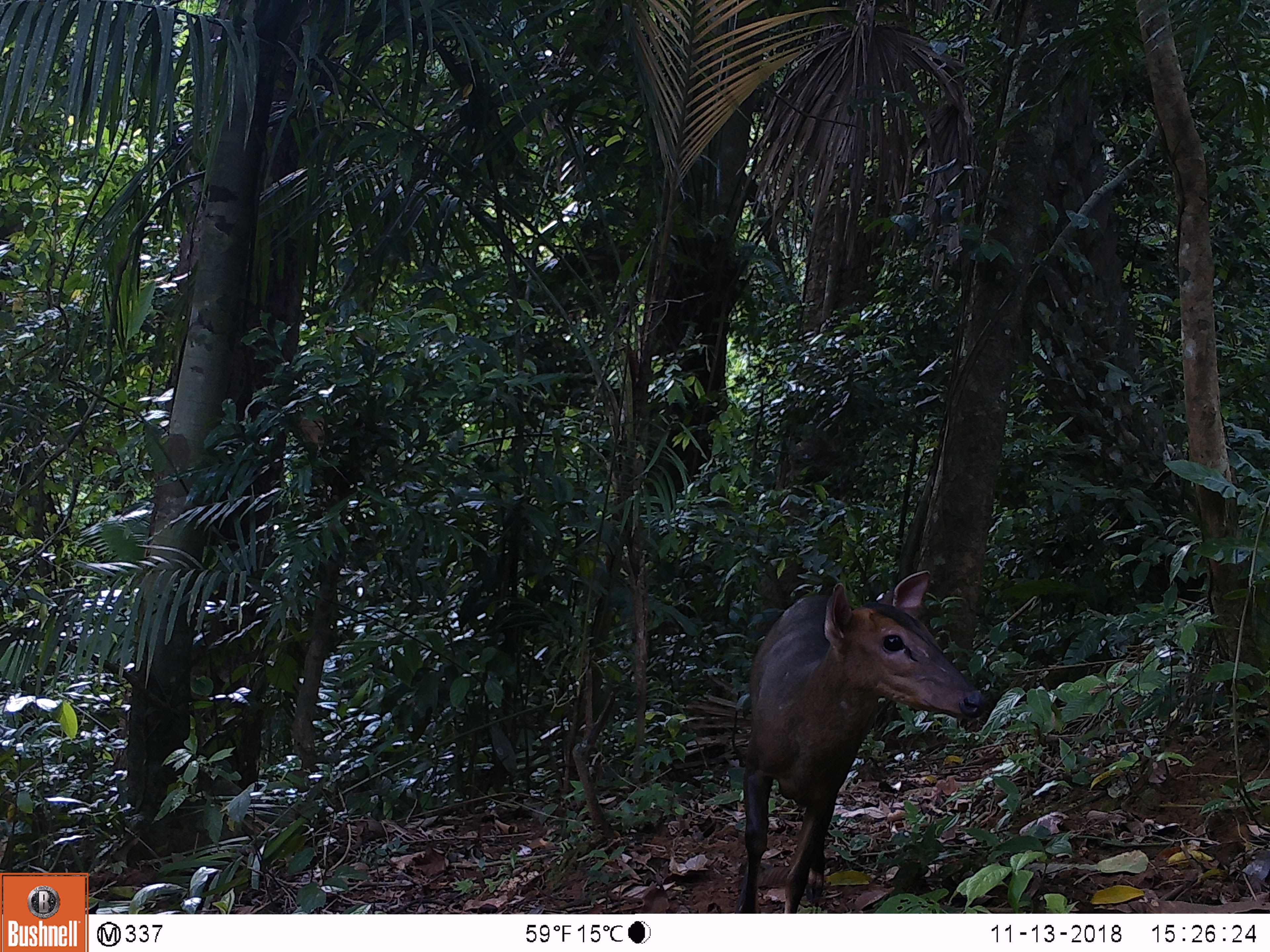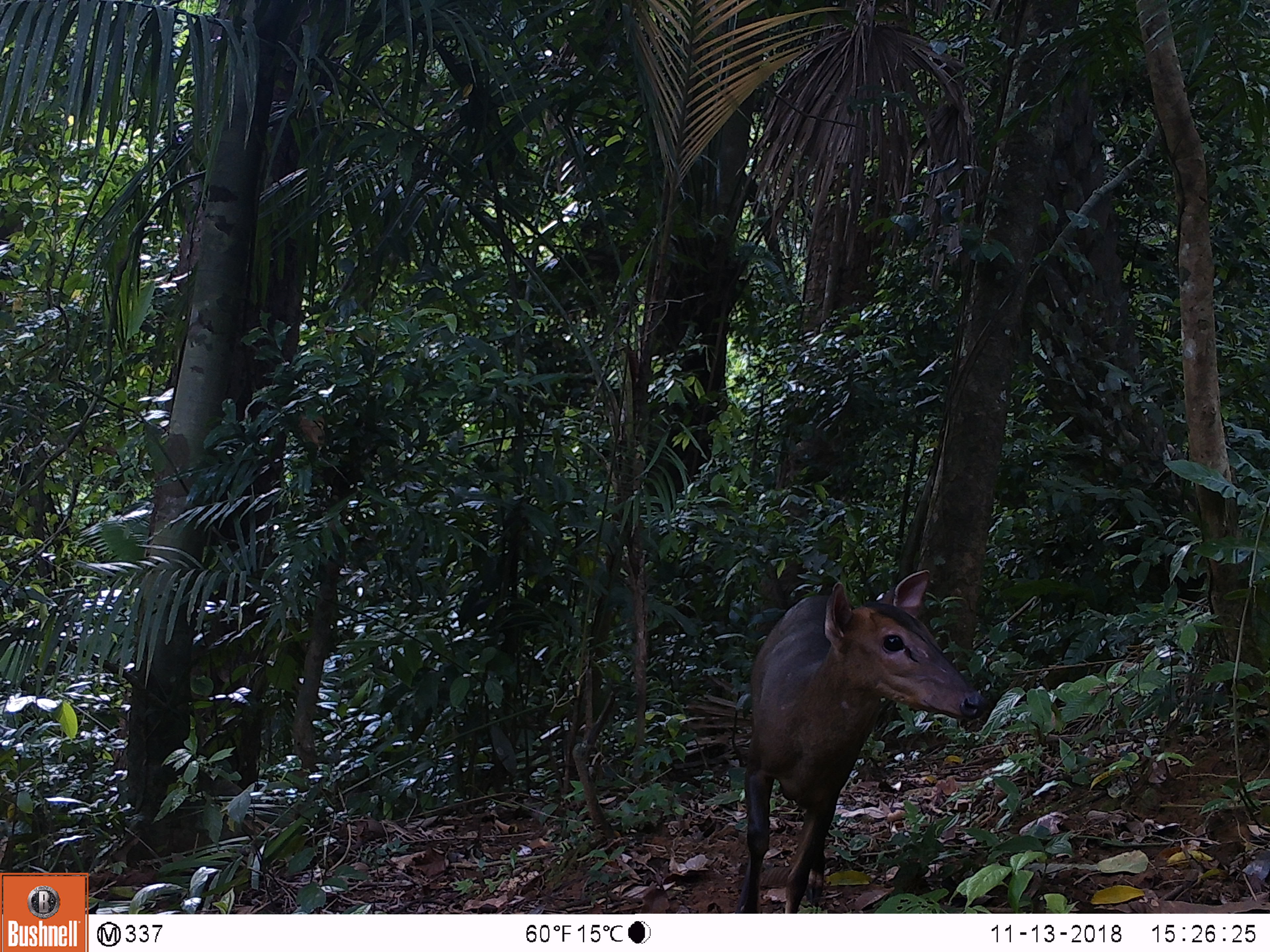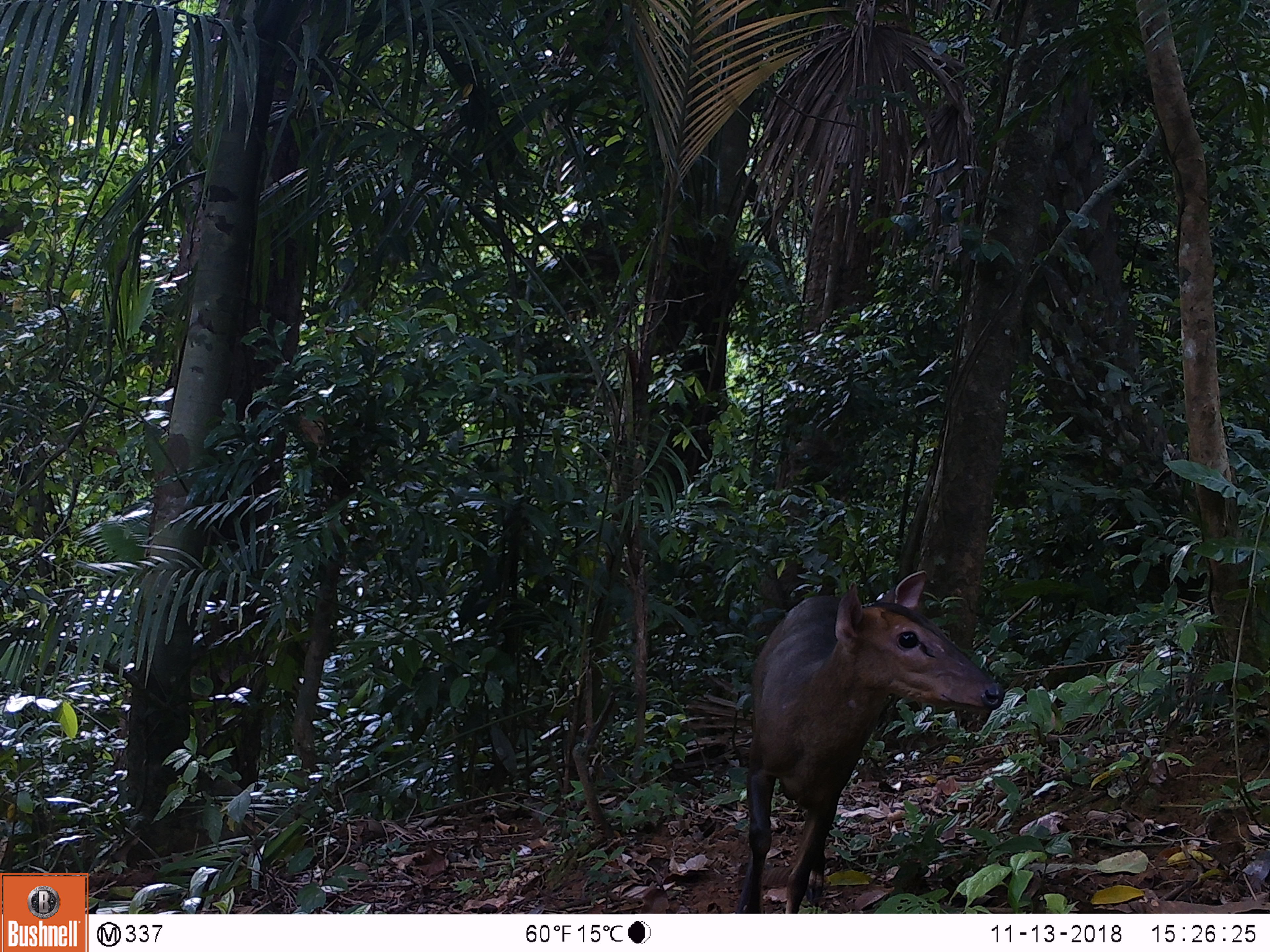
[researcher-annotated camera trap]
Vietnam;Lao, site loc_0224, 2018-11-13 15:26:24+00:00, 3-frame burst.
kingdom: Animalia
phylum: Chordata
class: Mammalia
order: Artiodactyla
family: Cervidae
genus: Muntiacus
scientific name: Muntiacus vuquangensis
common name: large-antlered muntjac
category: large antlered muntjac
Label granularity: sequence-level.